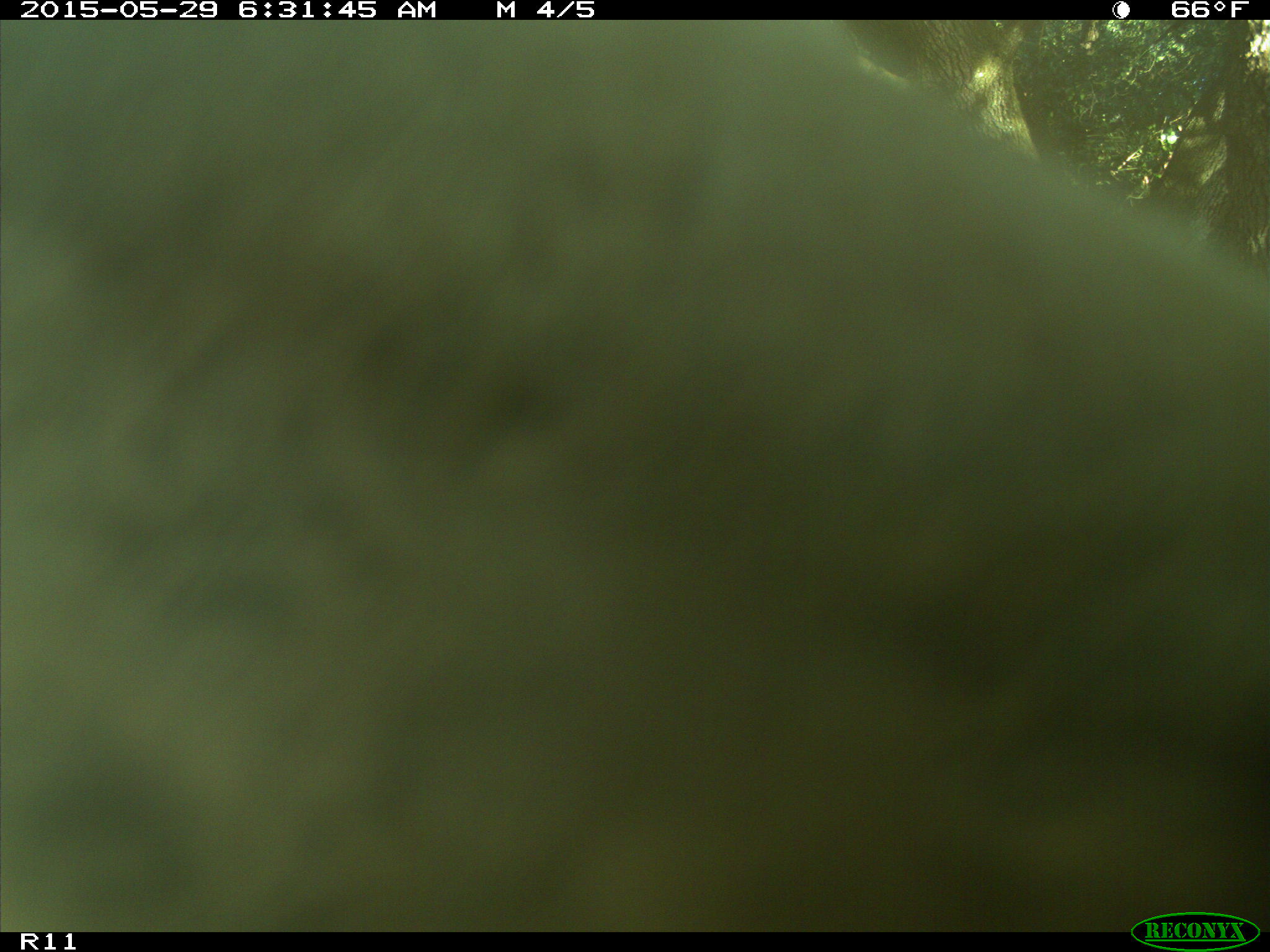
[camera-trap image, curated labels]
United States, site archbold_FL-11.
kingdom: Animalia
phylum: Chordata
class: Mammalia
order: Artiodactyla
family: Bovidae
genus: Bos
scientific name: Bos taurus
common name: domestic cow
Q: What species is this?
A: Bos taurus (domestic cow).